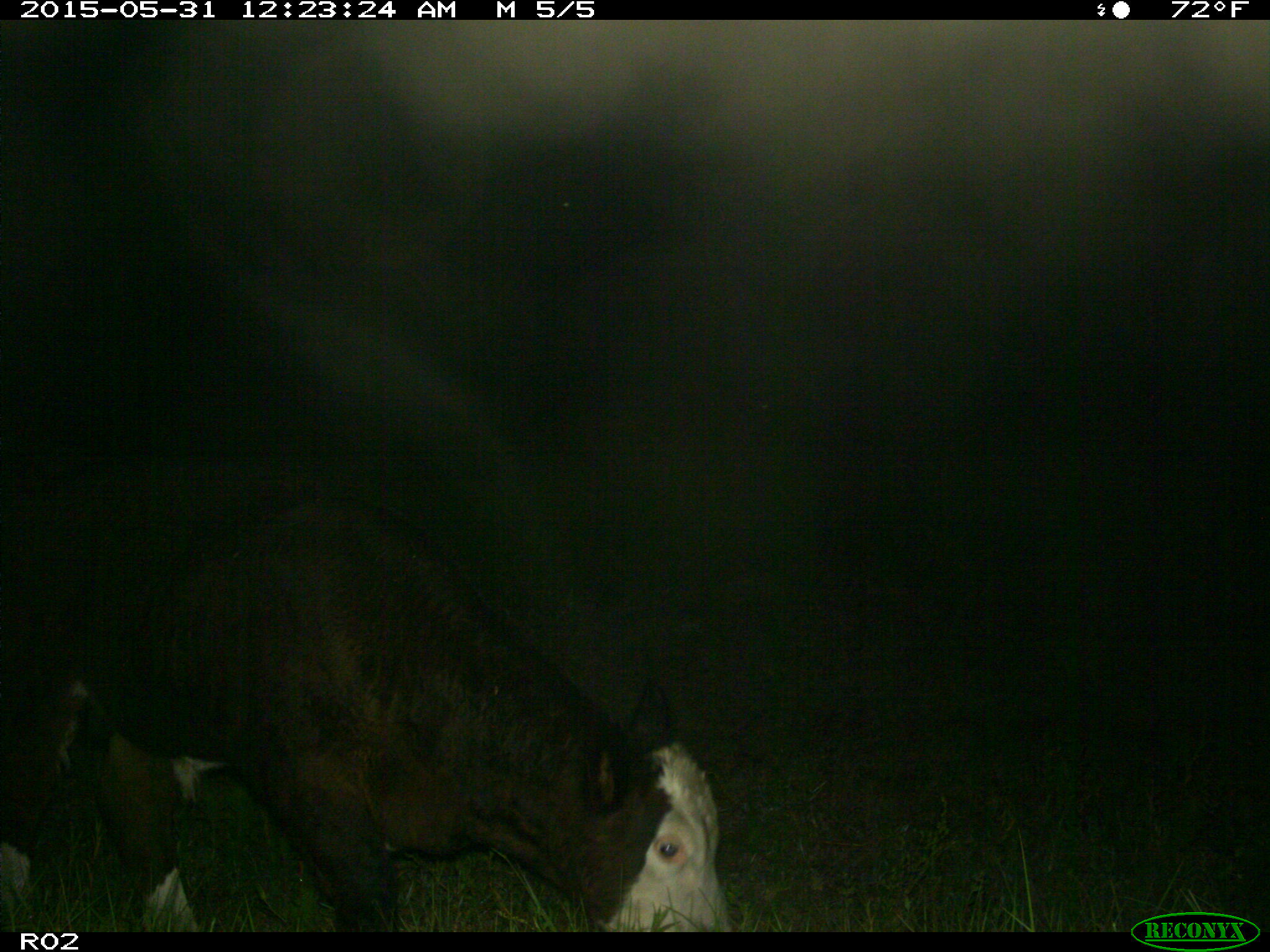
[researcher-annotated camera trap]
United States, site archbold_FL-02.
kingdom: Animalia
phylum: Chordata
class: Mammalia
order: Artiodactyla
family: Bovidae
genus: Bos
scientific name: Bos taurus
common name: domestic cow